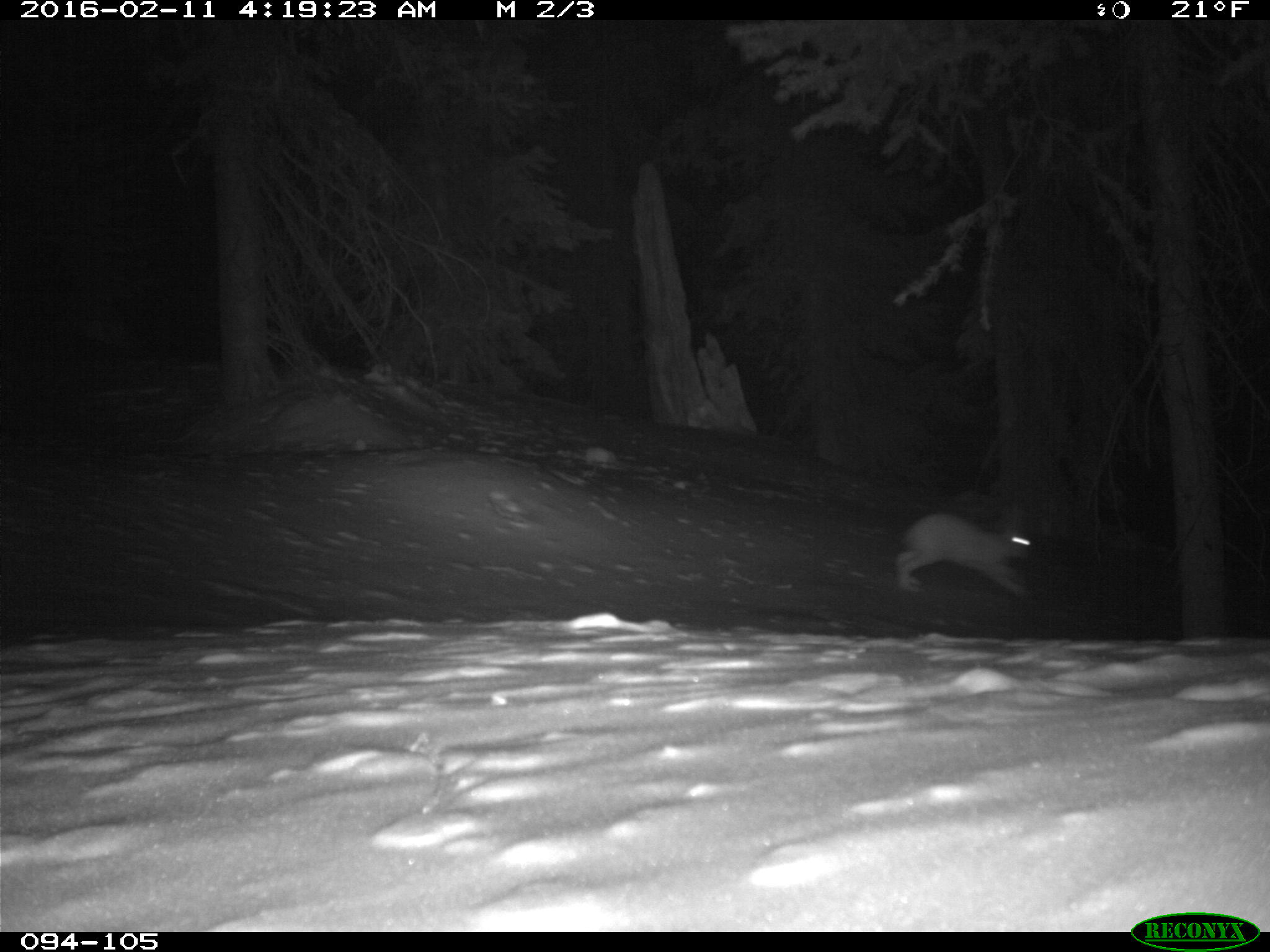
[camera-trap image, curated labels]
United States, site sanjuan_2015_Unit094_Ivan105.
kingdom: Animalia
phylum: Chordata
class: Mammalia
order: Lagomorpha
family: Leporidae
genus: Lepus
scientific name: Lepus americanus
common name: snowshoe hare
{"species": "Lepus americanus (snowshoe hare)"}